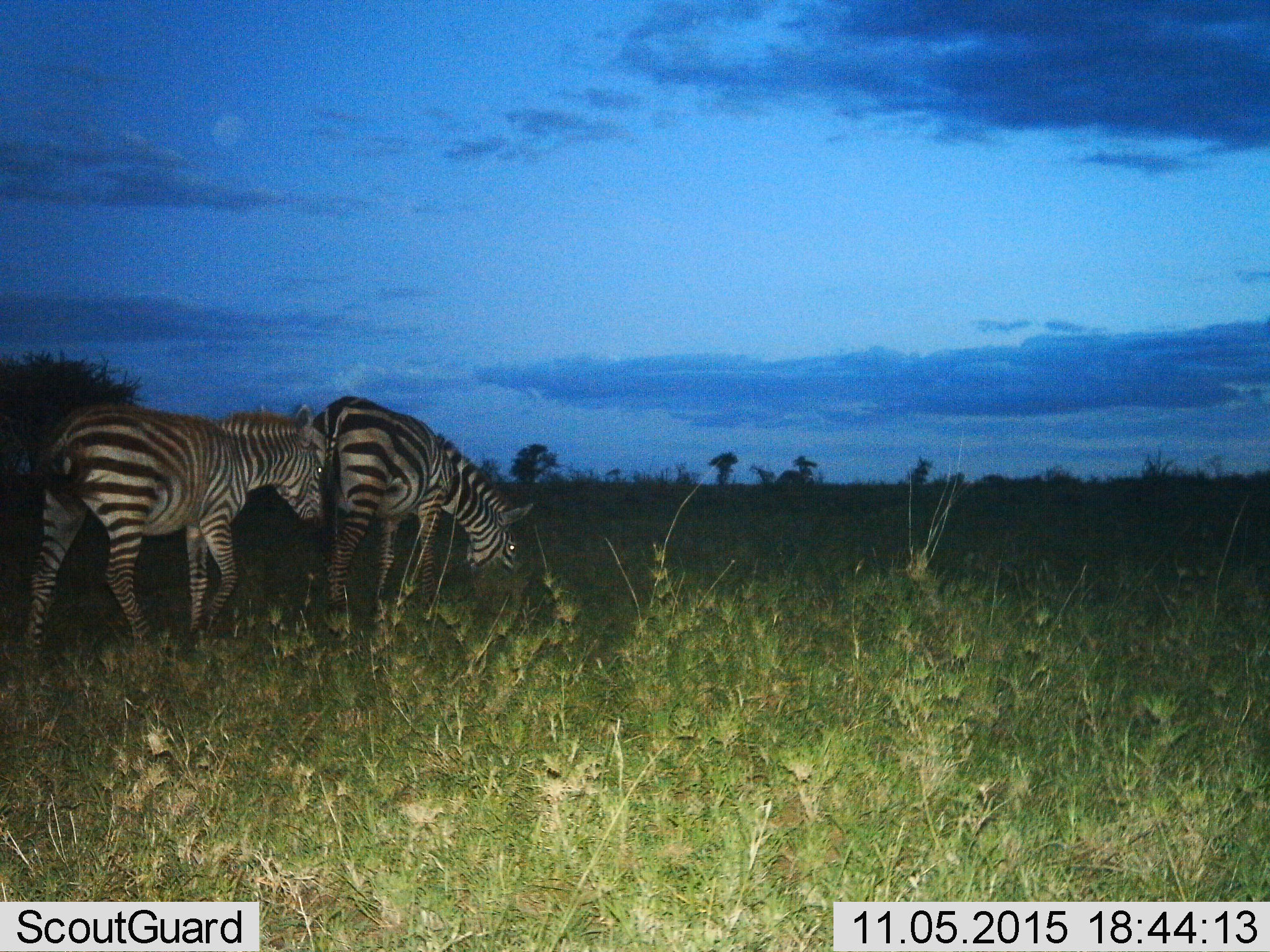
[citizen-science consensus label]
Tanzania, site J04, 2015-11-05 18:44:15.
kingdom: Animalia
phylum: Chordata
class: Mammalia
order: Perissodactyla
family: Equidae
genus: Equus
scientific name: Equus quagga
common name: plains zebra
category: zebra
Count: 2.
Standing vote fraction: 33%.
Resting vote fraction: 0%.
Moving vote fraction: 22%.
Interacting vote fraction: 11%.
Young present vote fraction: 33%.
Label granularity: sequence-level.